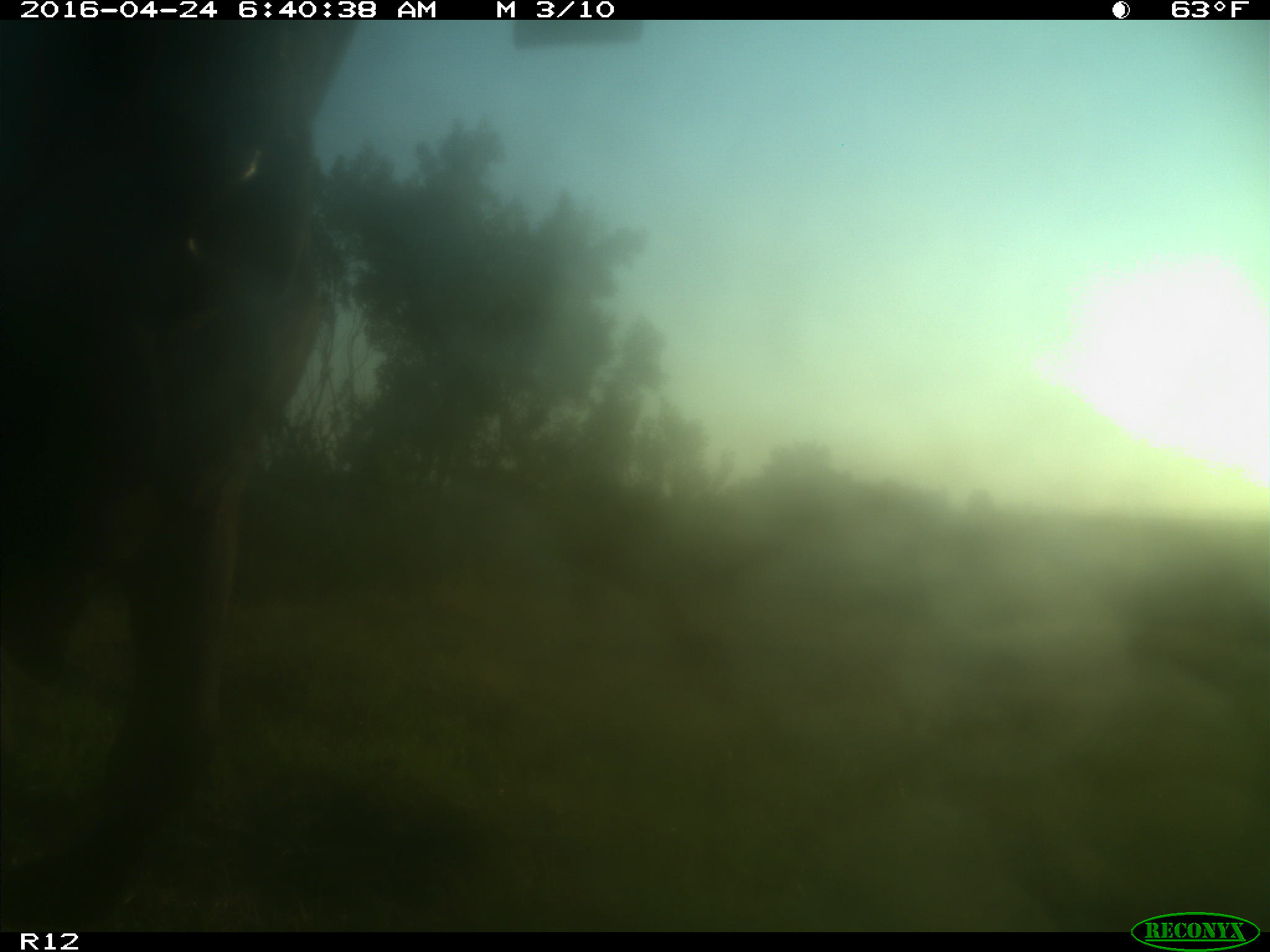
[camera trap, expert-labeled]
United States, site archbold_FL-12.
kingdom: Animalia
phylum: Chordata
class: Mammalia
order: Artiodactyla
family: Bovidae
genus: Bos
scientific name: Bos taurus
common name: domestic cow